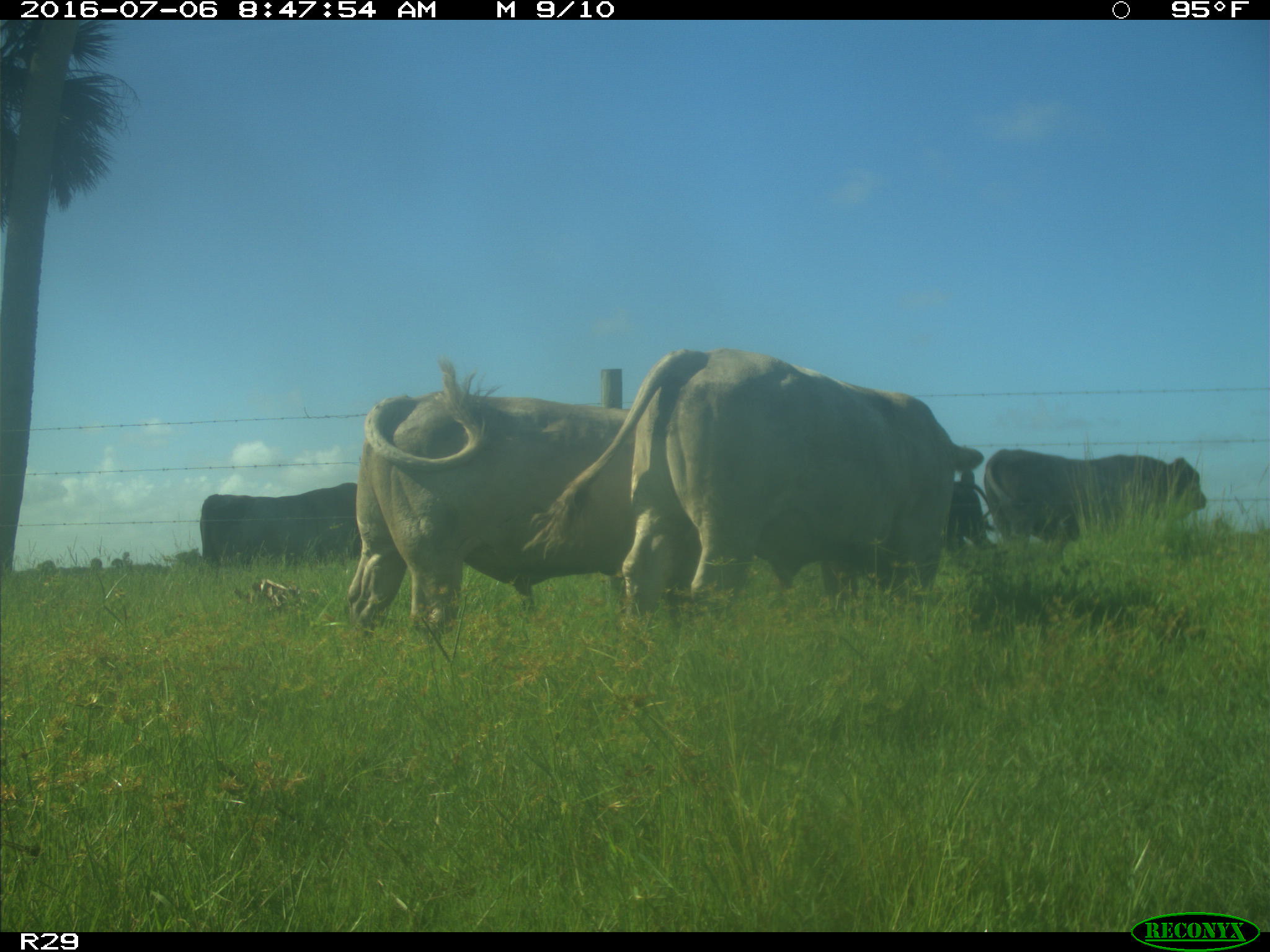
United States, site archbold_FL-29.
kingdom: Animalia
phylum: Chordata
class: Mammalia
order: Artiodactyla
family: Bovidae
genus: Bos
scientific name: Bos taurus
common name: domestic cow